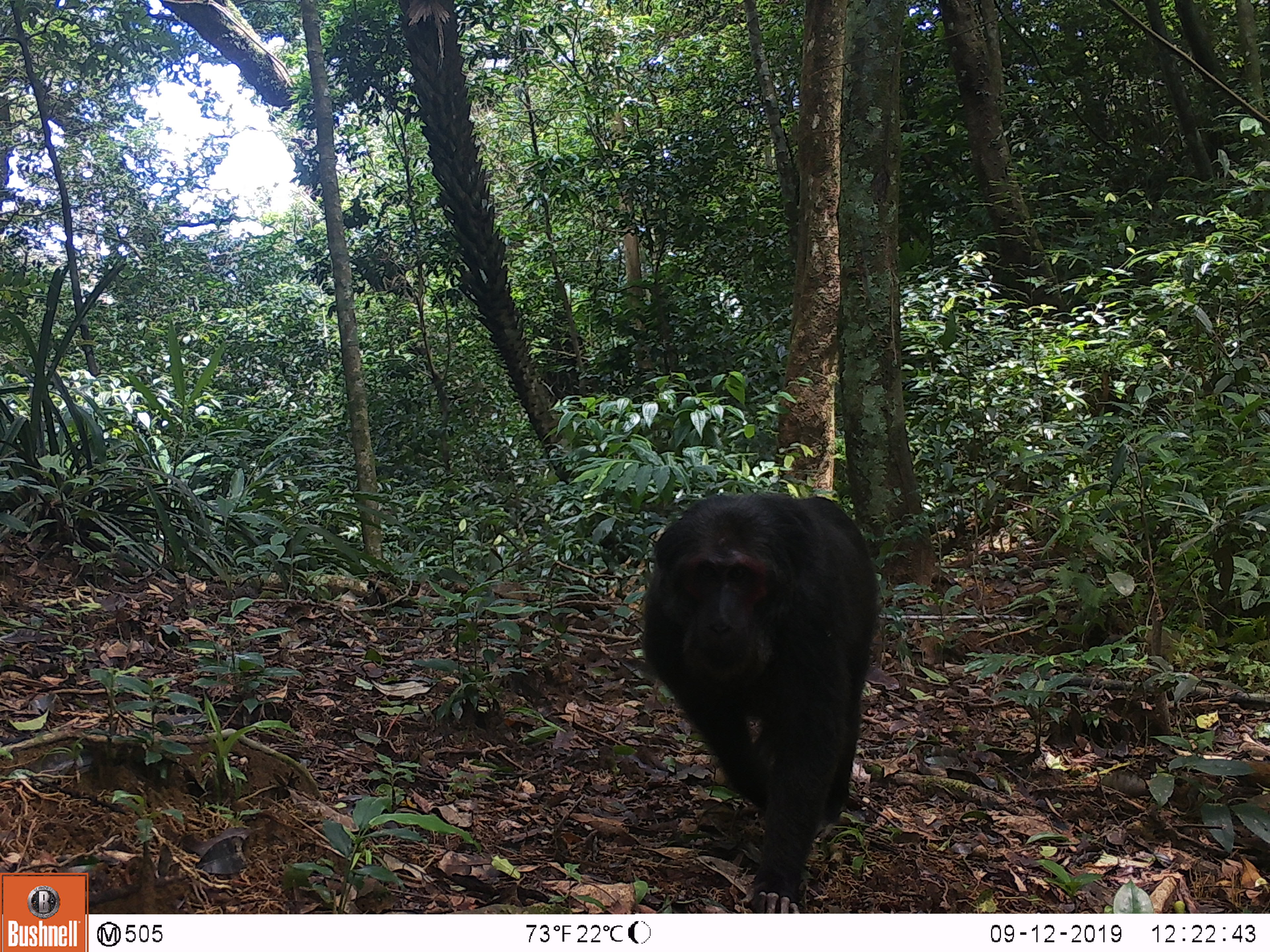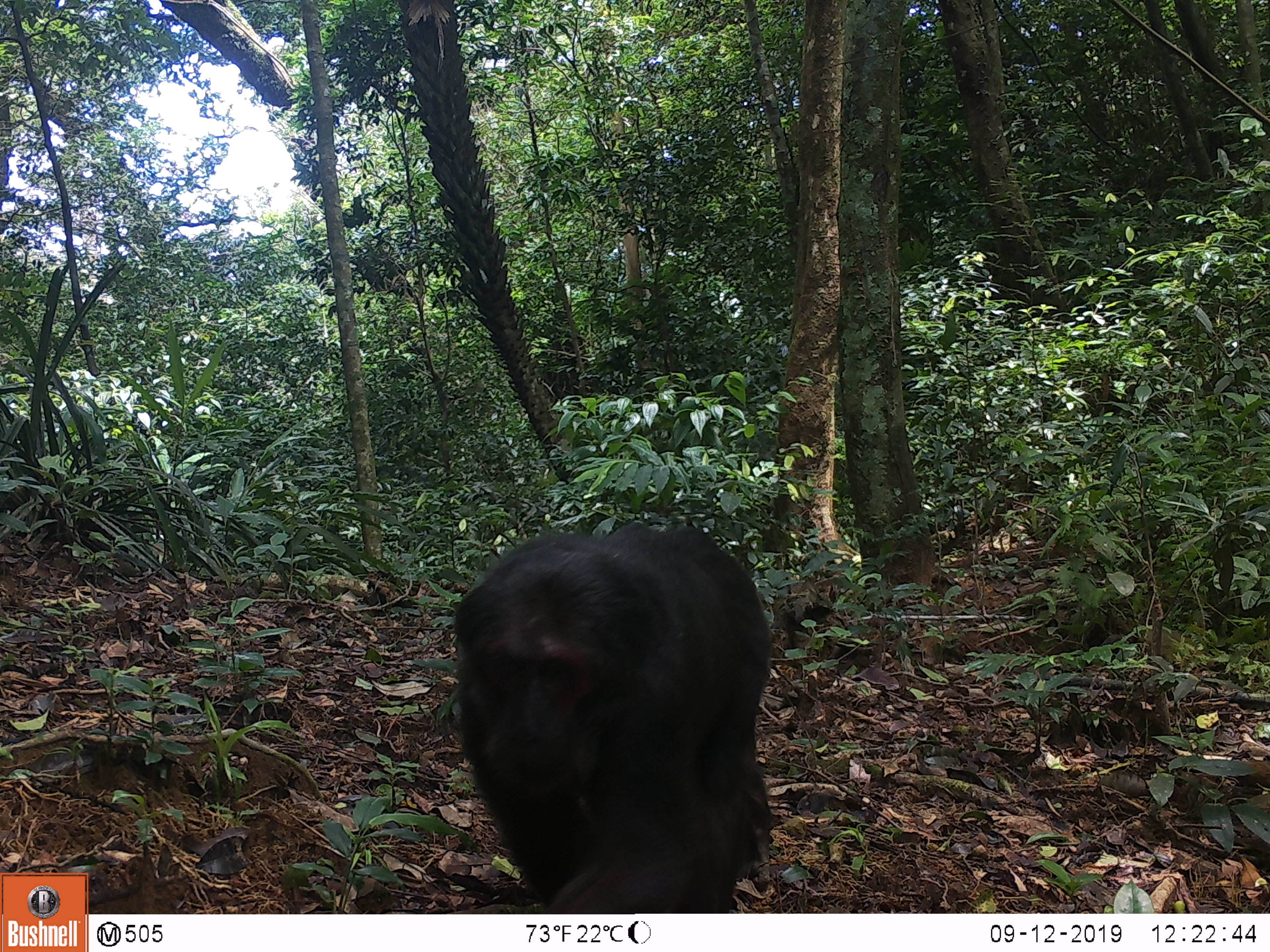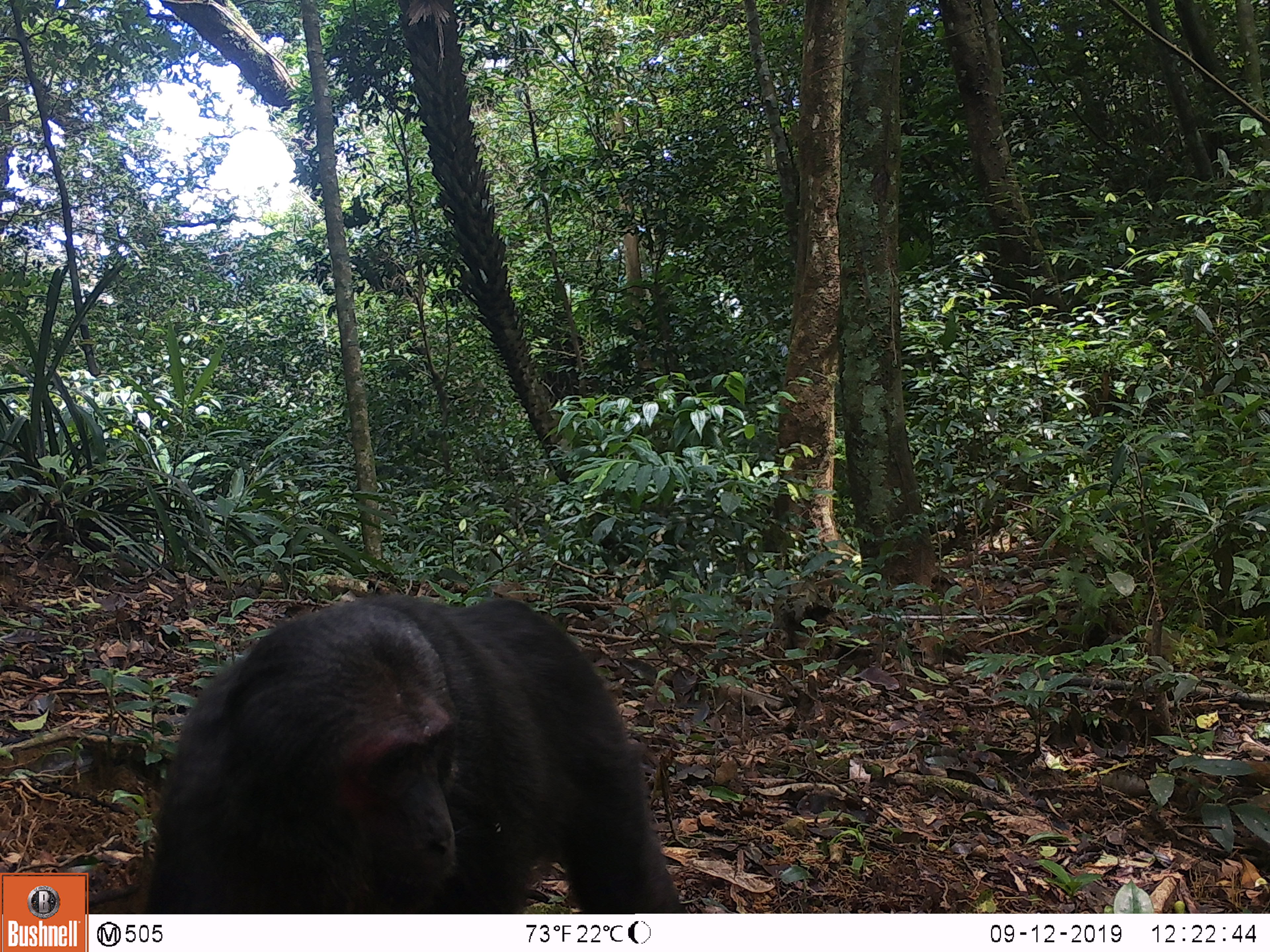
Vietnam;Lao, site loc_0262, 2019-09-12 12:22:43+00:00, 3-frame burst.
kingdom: Animalia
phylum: Chordata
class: Mammalia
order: Primates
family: Cercopithecidae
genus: Macaca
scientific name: Macaca arctoides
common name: stump-tailed macaque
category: stump tailed macaque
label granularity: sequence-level